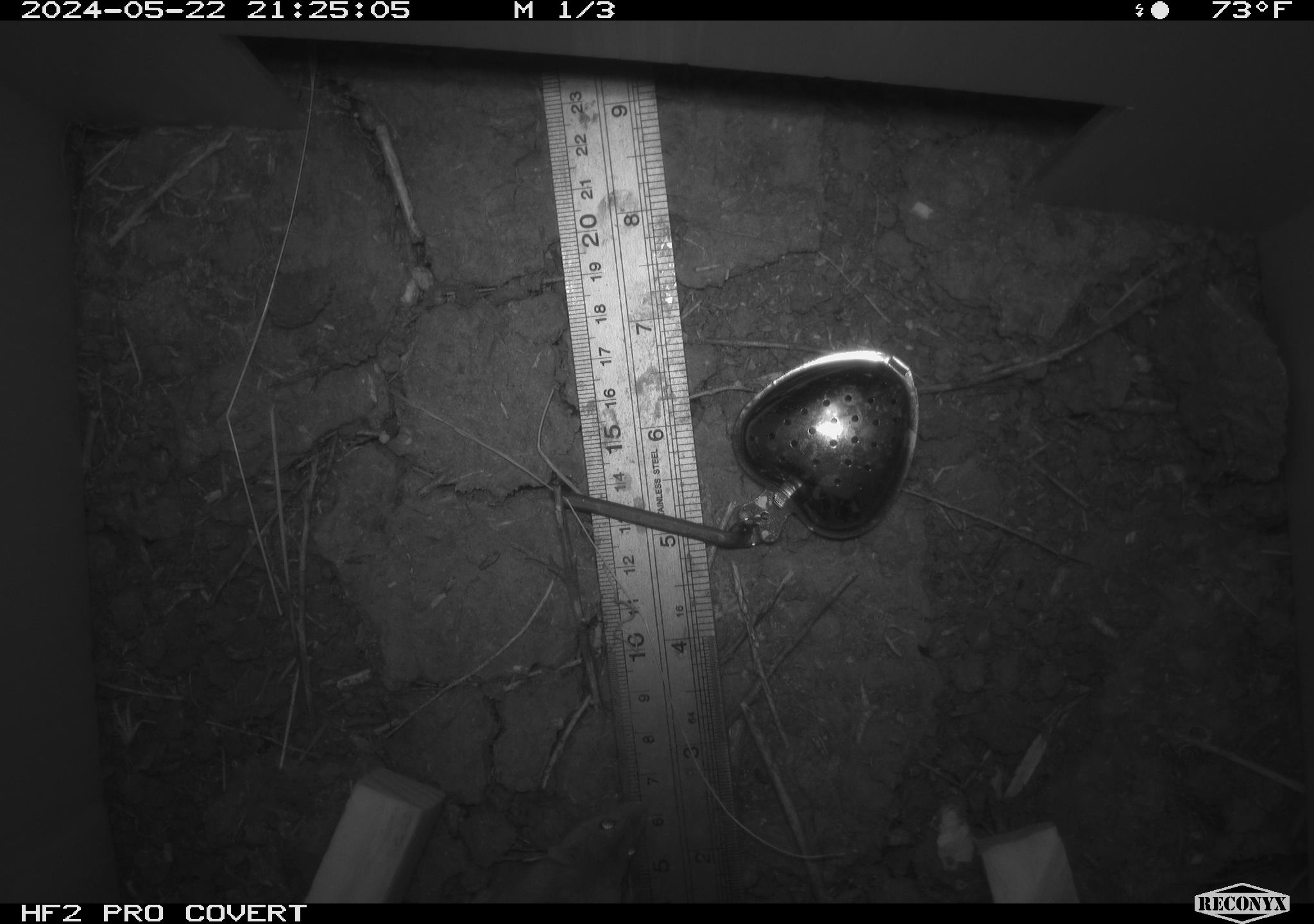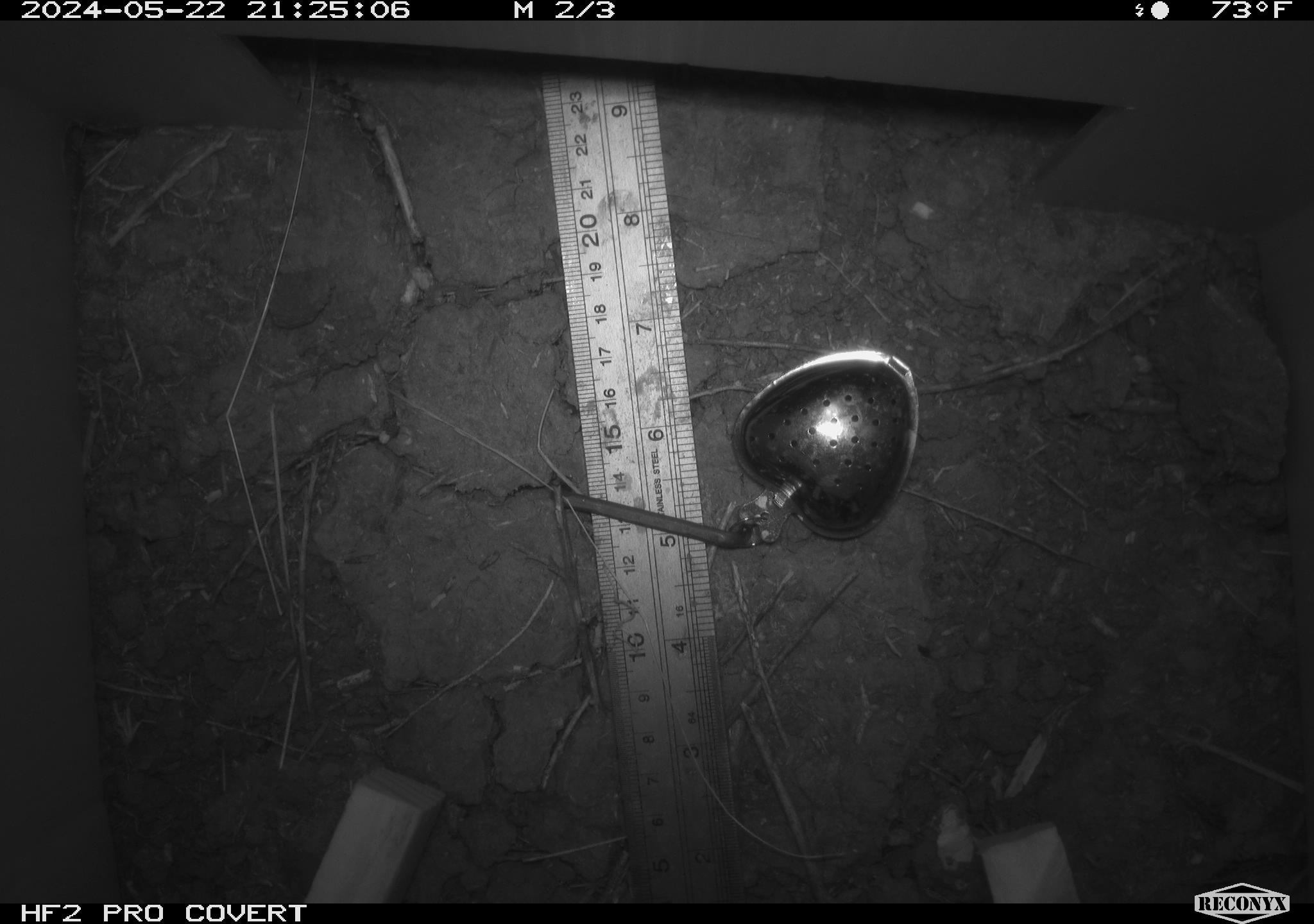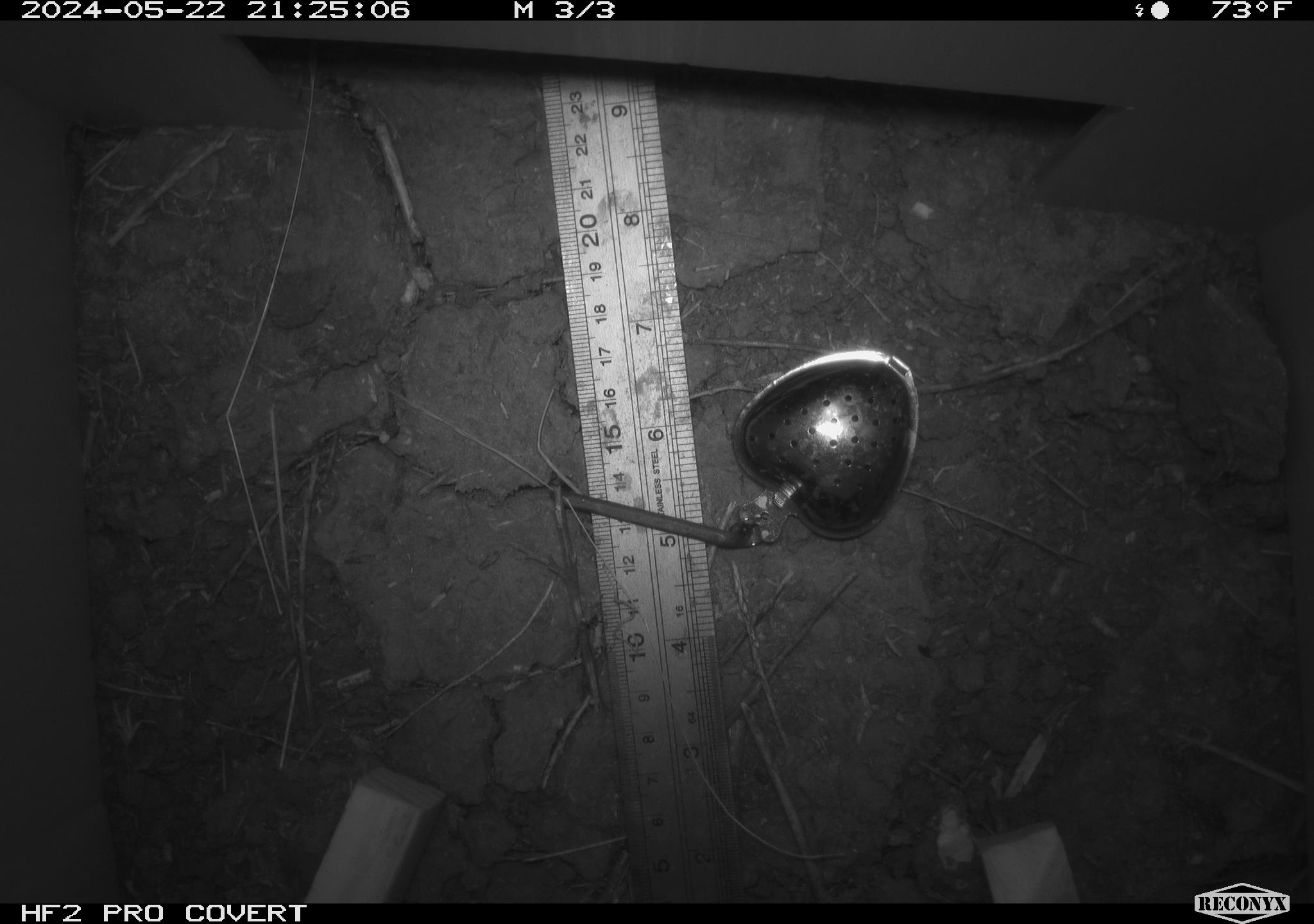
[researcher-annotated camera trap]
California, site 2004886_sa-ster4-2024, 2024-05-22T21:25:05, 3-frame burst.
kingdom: Animalia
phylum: Chordata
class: Mammalia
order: Rodentia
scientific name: Rodentia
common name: mouse species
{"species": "mouse species (Rodentia)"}